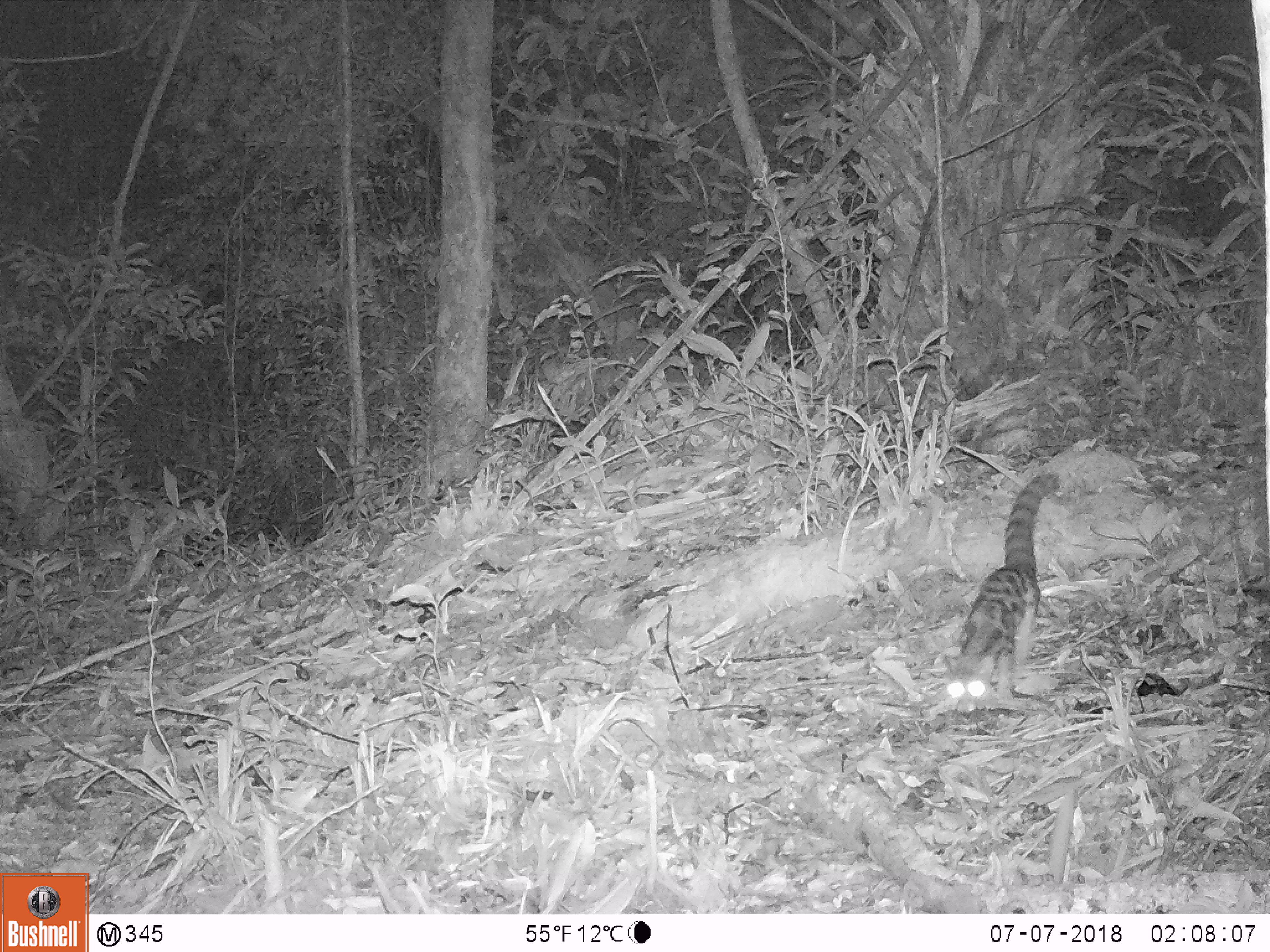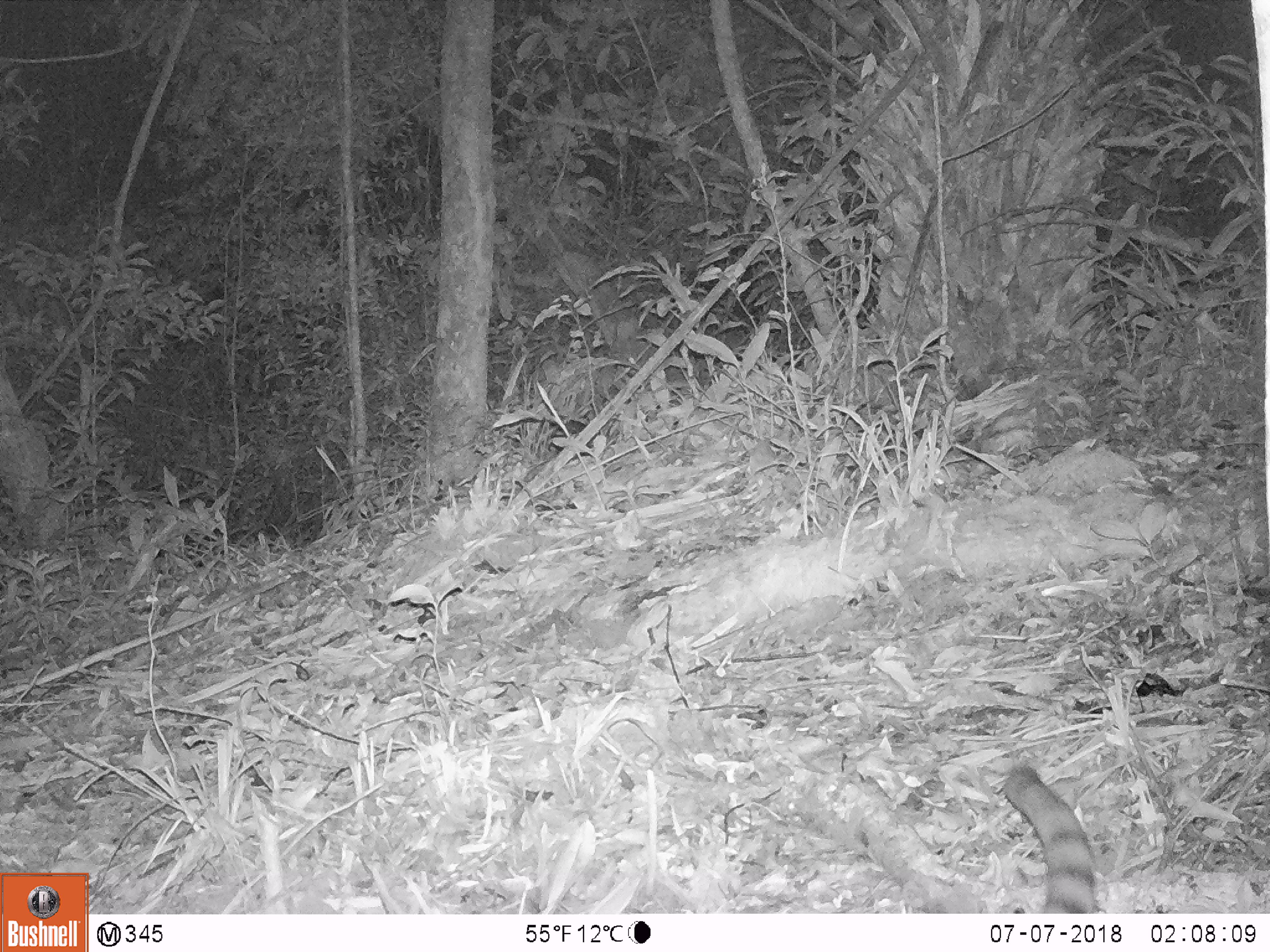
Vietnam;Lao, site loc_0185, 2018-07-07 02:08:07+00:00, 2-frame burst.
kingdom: Animalia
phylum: Chordata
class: Mammalia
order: Carnivora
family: Prionodontidae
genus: Prionodon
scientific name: Prionodon pardicolor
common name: spotted linsang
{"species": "spotted linsang (Prionodon pardicolor)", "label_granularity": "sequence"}